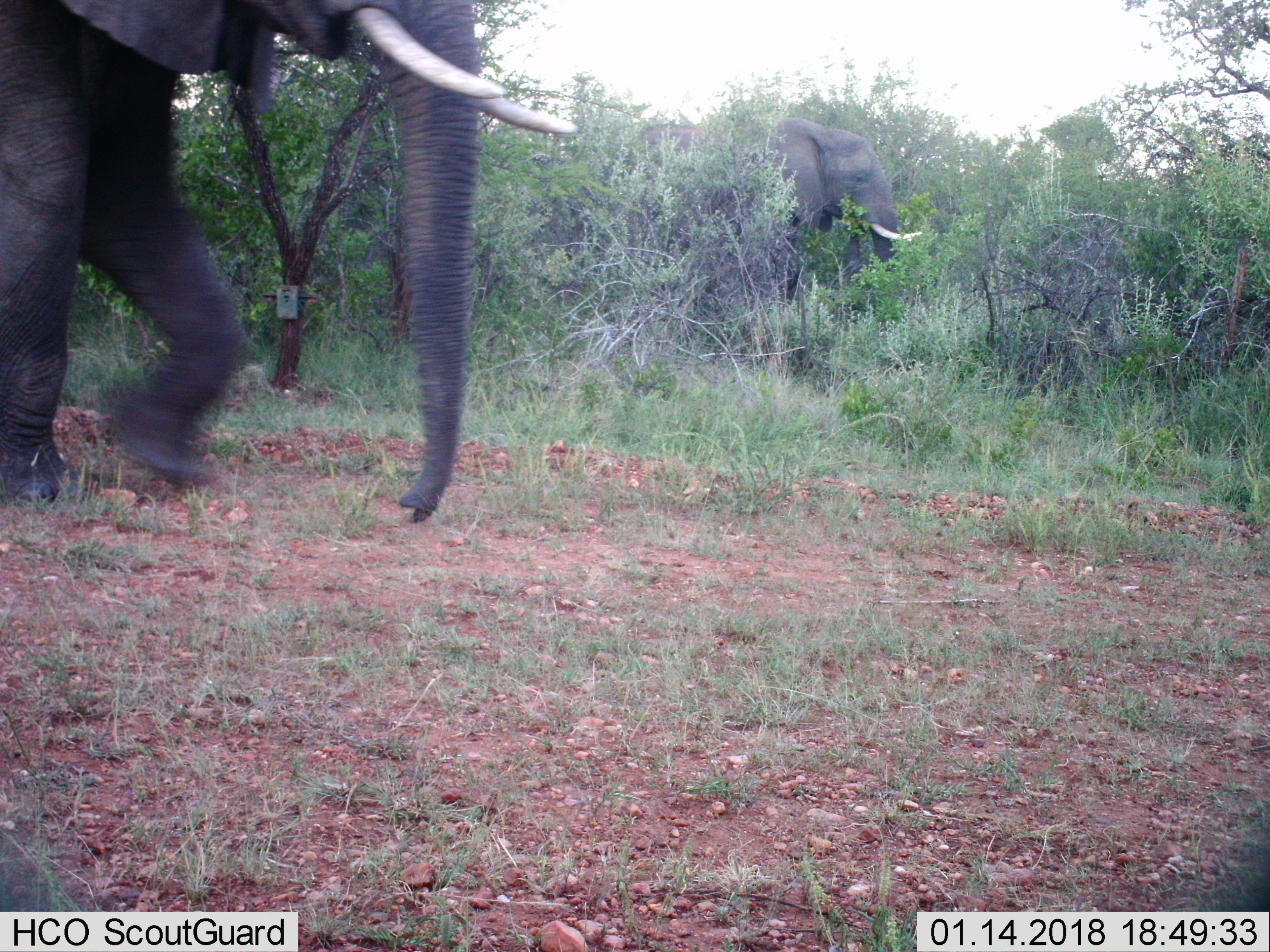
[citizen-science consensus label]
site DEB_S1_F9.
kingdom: Animalia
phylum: Chordata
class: Mammalia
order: Proboscidea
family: Elephantidae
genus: Loxodonta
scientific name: Loxodonta africana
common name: african bush elephant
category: elephant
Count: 2.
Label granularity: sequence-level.